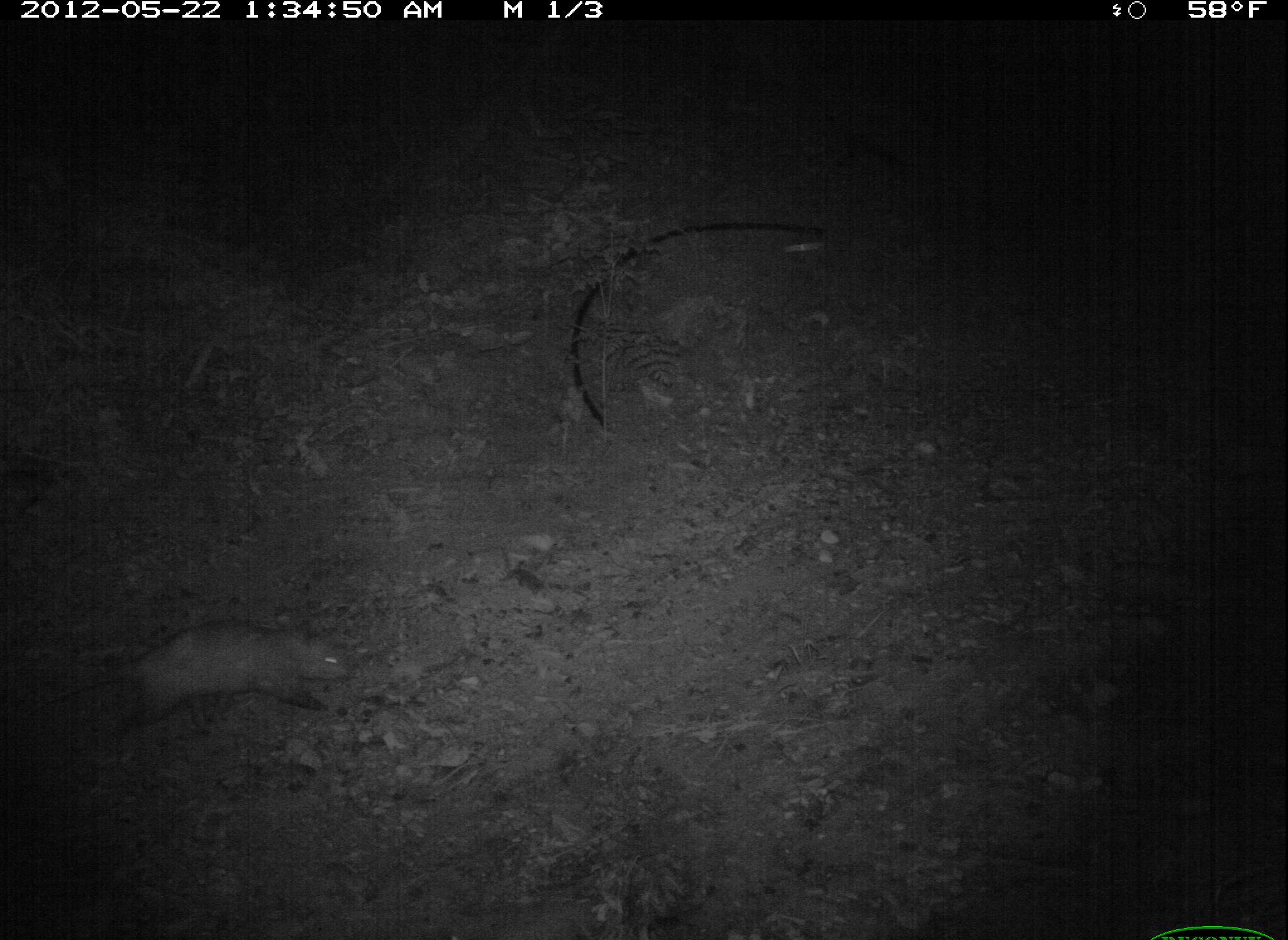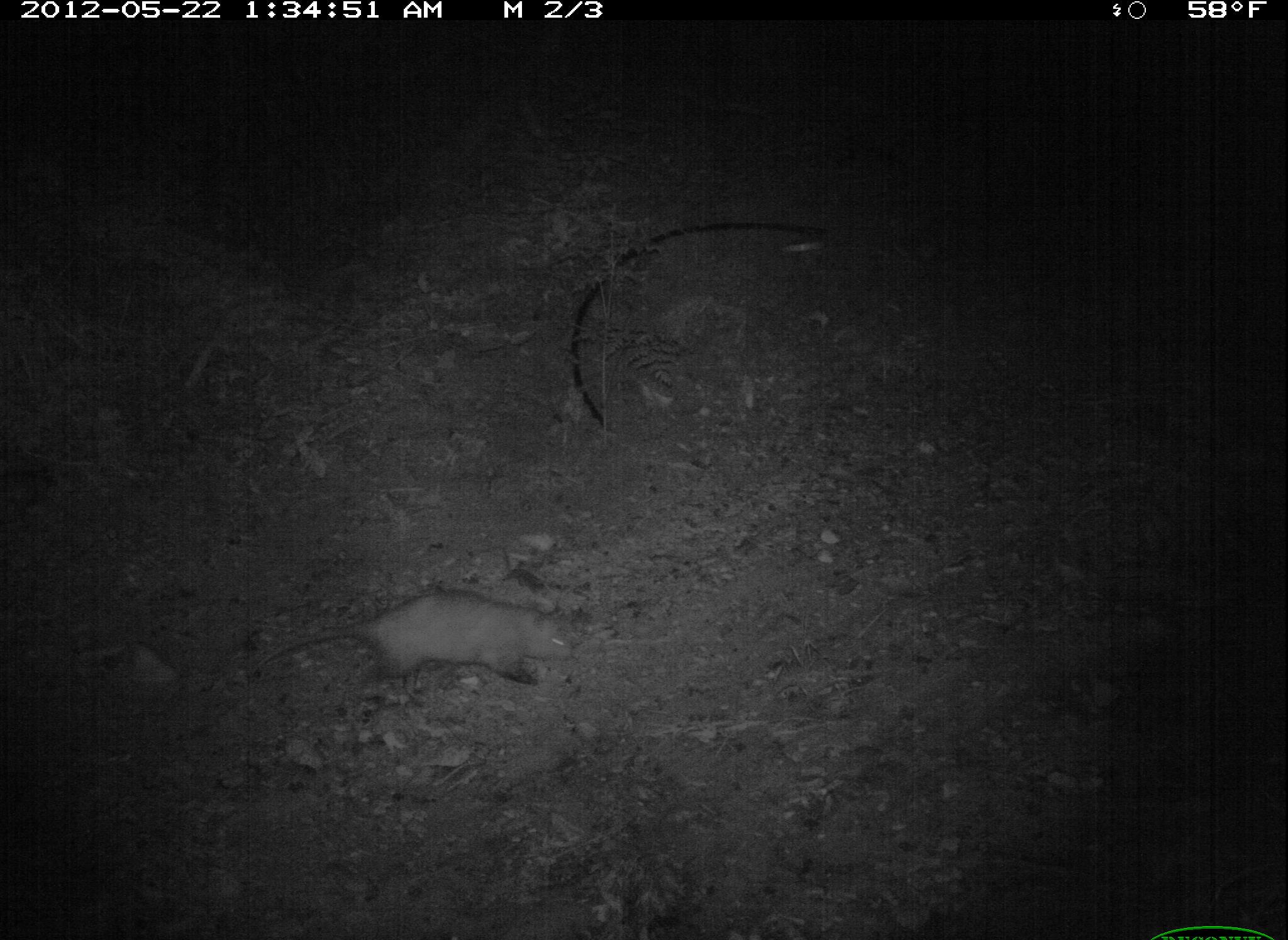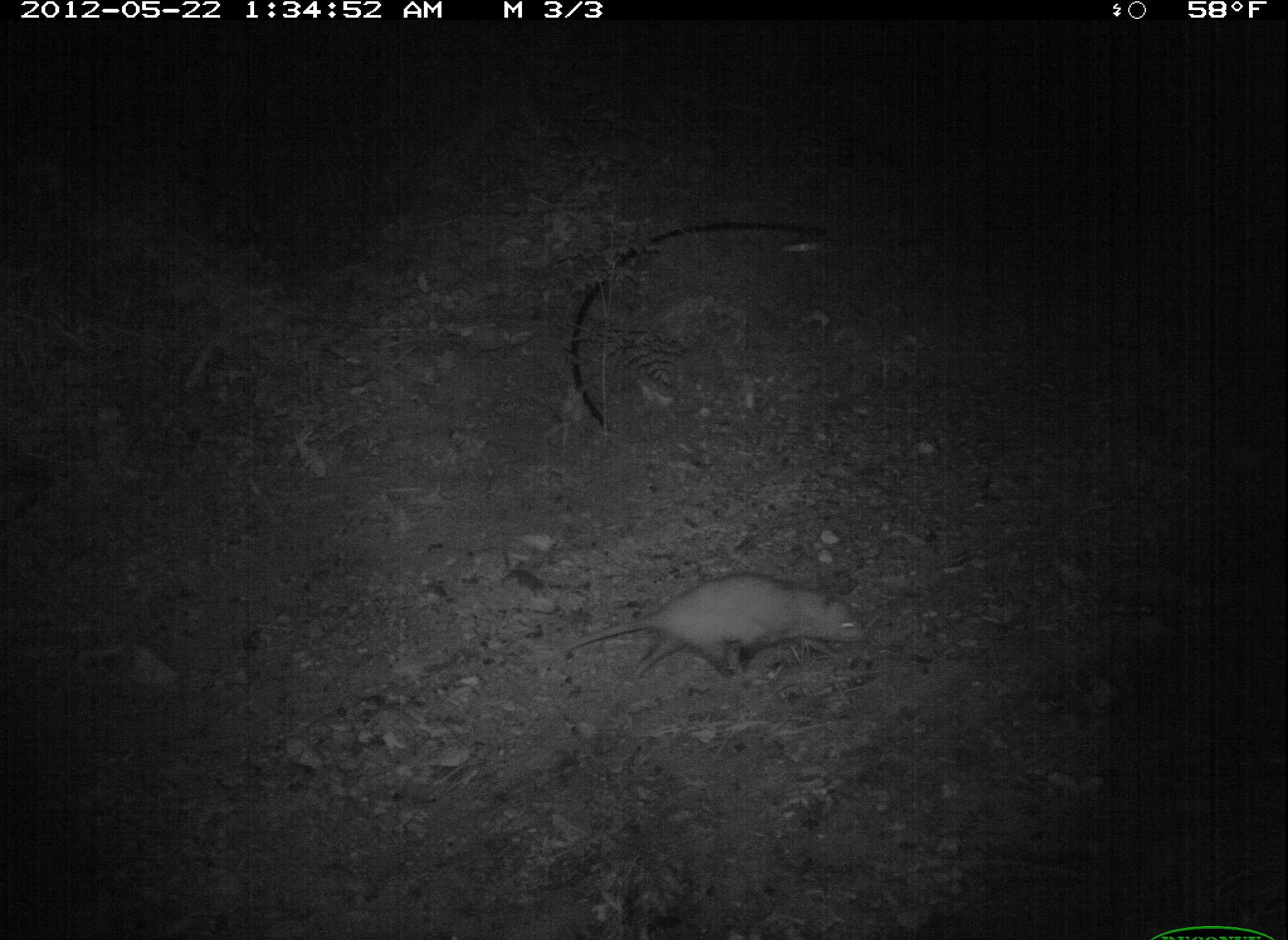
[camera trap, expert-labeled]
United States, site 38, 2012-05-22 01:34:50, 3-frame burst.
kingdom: Animalia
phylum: Chordata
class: Mammalia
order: Didelphimorphia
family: Didelphidae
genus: Didelphis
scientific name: Didelphis virginiana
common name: virginia opossum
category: opossum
Opossum (virginia opossum) (Didelphis virginiana).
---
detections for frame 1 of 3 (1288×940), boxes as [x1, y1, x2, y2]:
opossum: [39, 614, 352, 732]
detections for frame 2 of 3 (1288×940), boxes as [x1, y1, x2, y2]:
opossum: [248, 581, 586, 697]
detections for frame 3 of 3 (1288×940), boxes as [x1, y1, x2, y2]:
opossum: [560, 565, 871, 686]